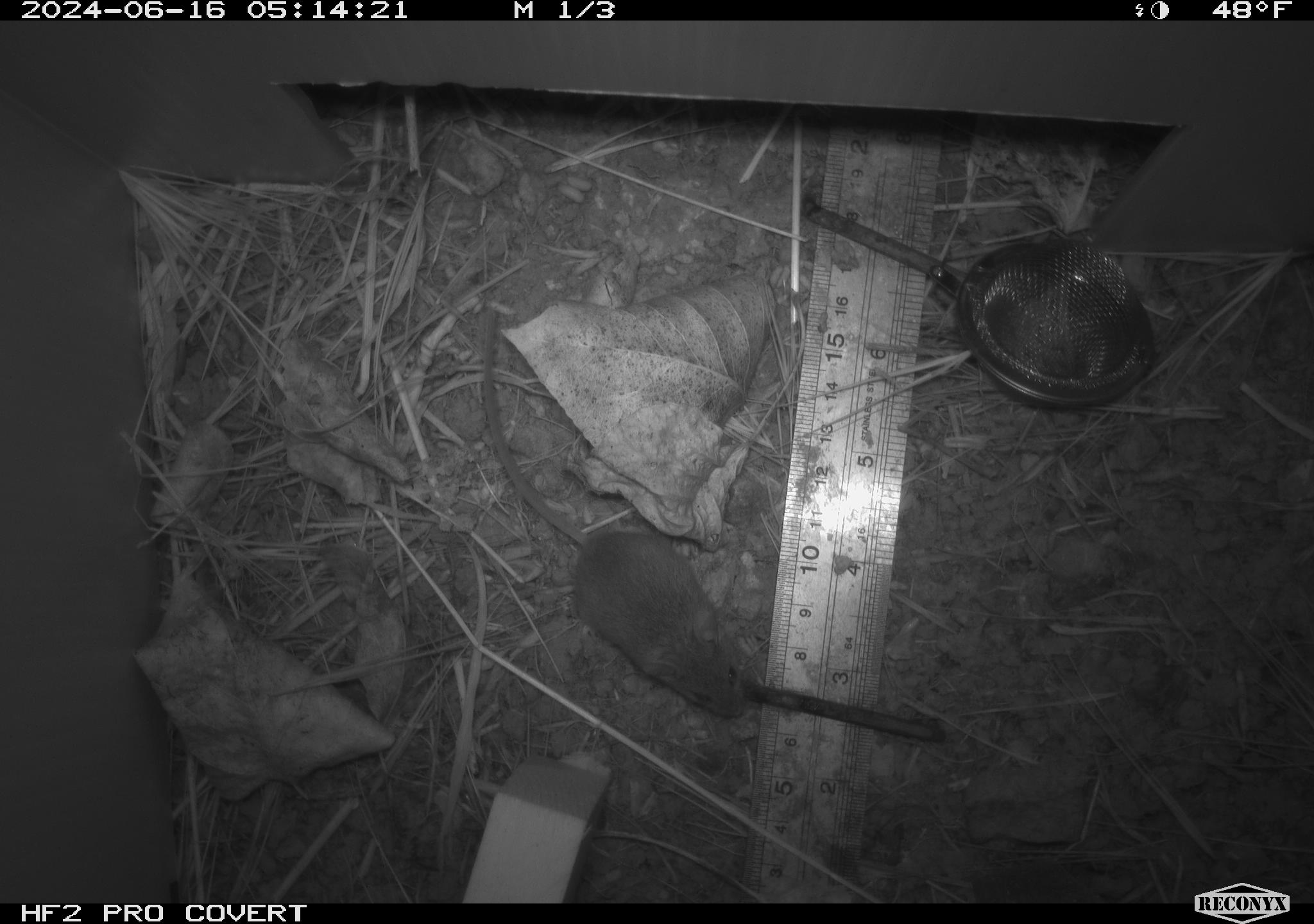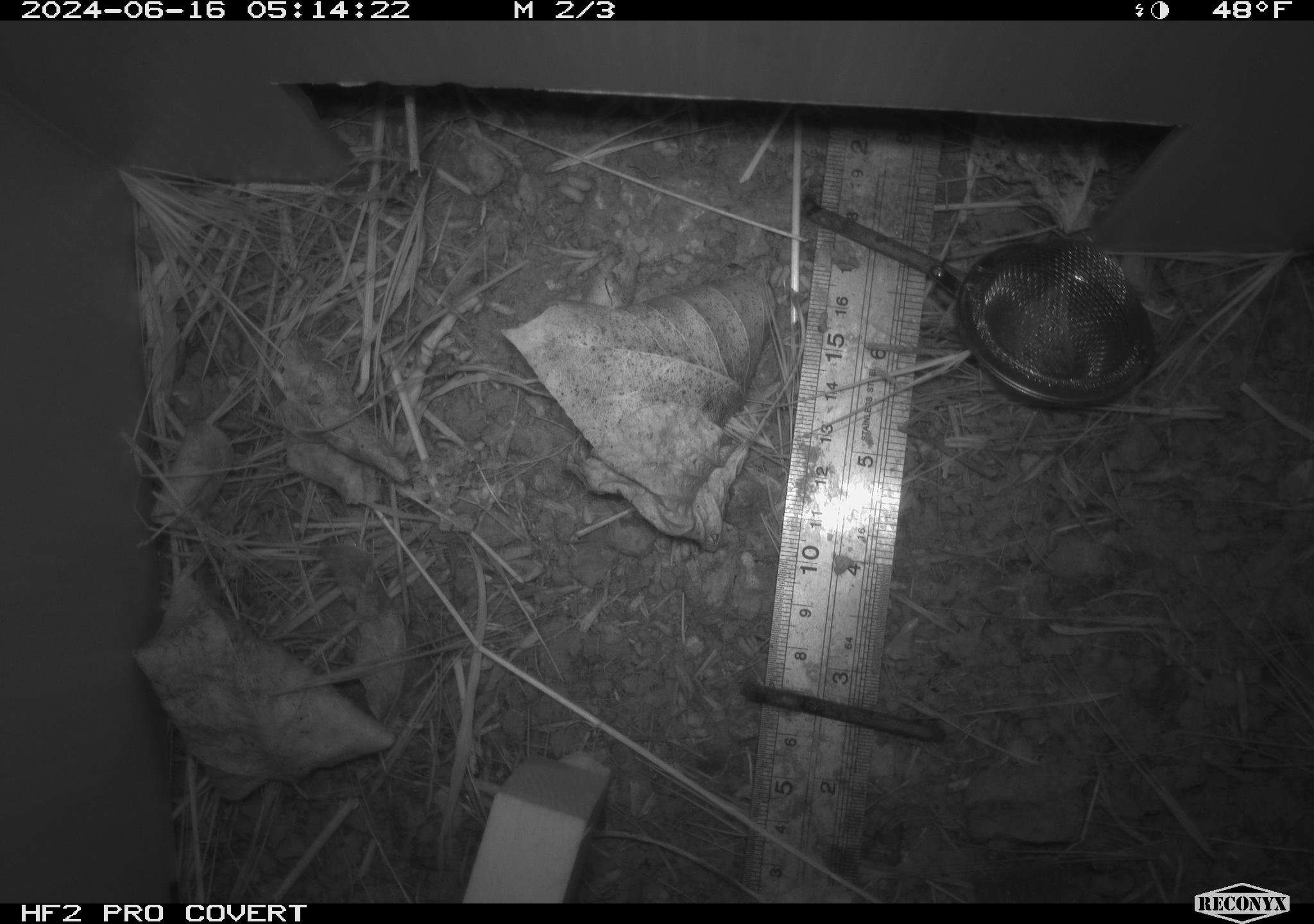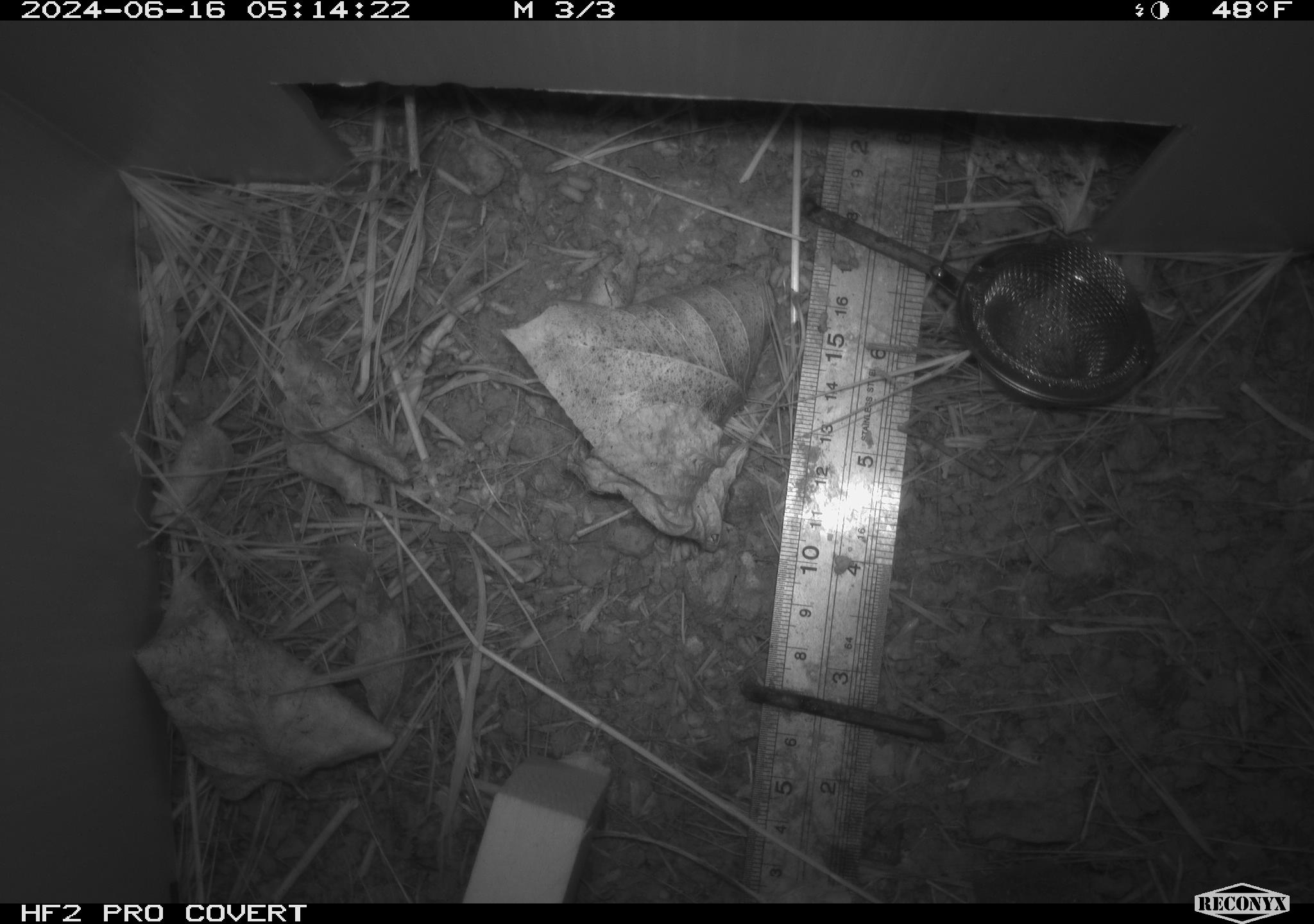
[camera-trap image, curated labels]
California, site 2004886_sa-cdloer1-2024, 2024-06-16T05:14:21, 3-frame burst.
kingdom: Animalia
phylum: Chordata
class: Mammalia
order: Rodentia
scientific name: Rodentia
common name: mouse species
Mouse species (Rodentia).